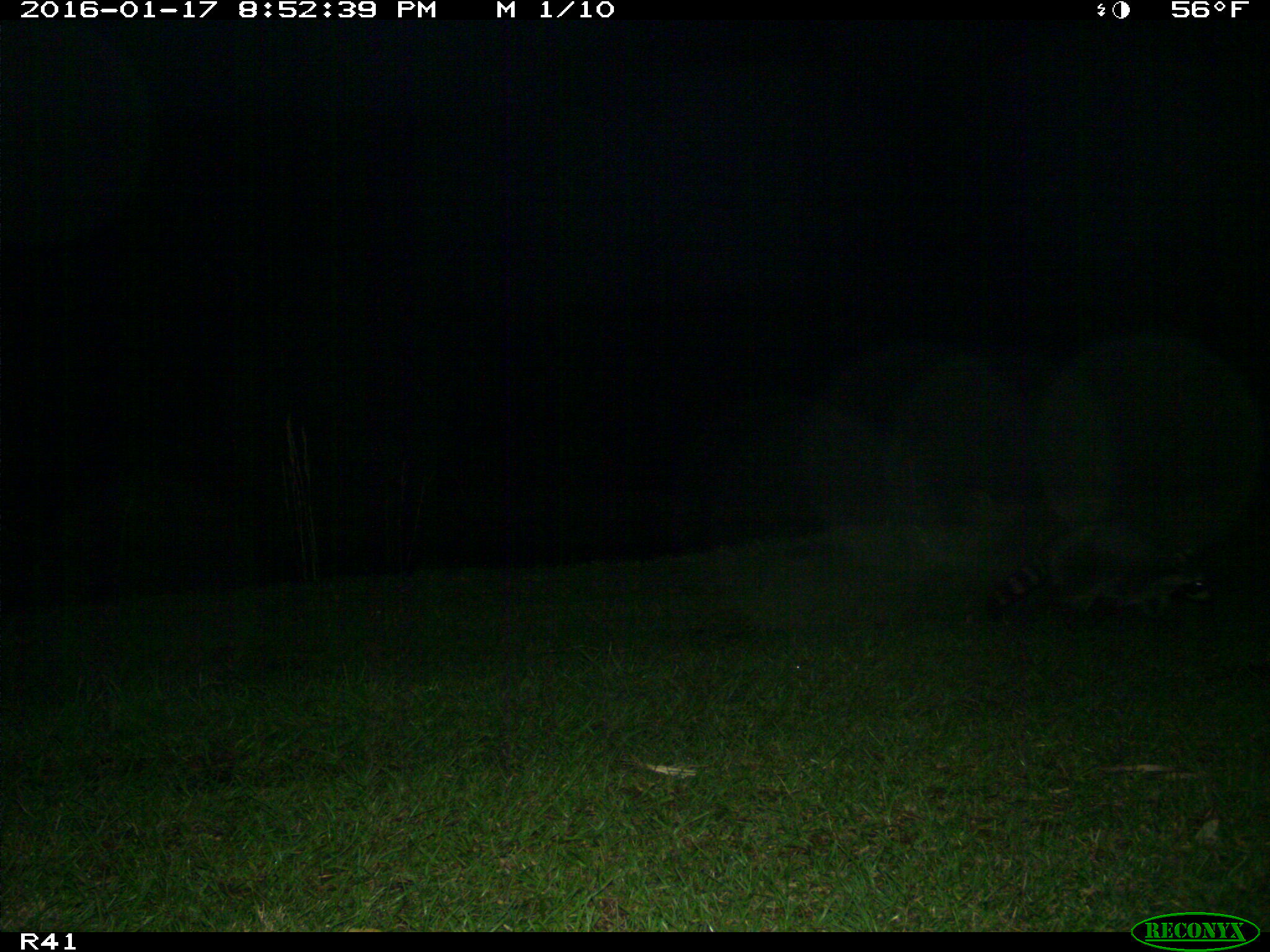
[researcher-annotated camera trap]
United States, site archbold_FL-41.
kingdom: Animalia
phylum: Chordata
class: Mammalia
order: Carnivora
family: Procyonidae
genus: Procyon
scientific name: Procyon lotor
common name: common raccoon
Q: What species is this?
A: Procyon lotor (common raccoon).